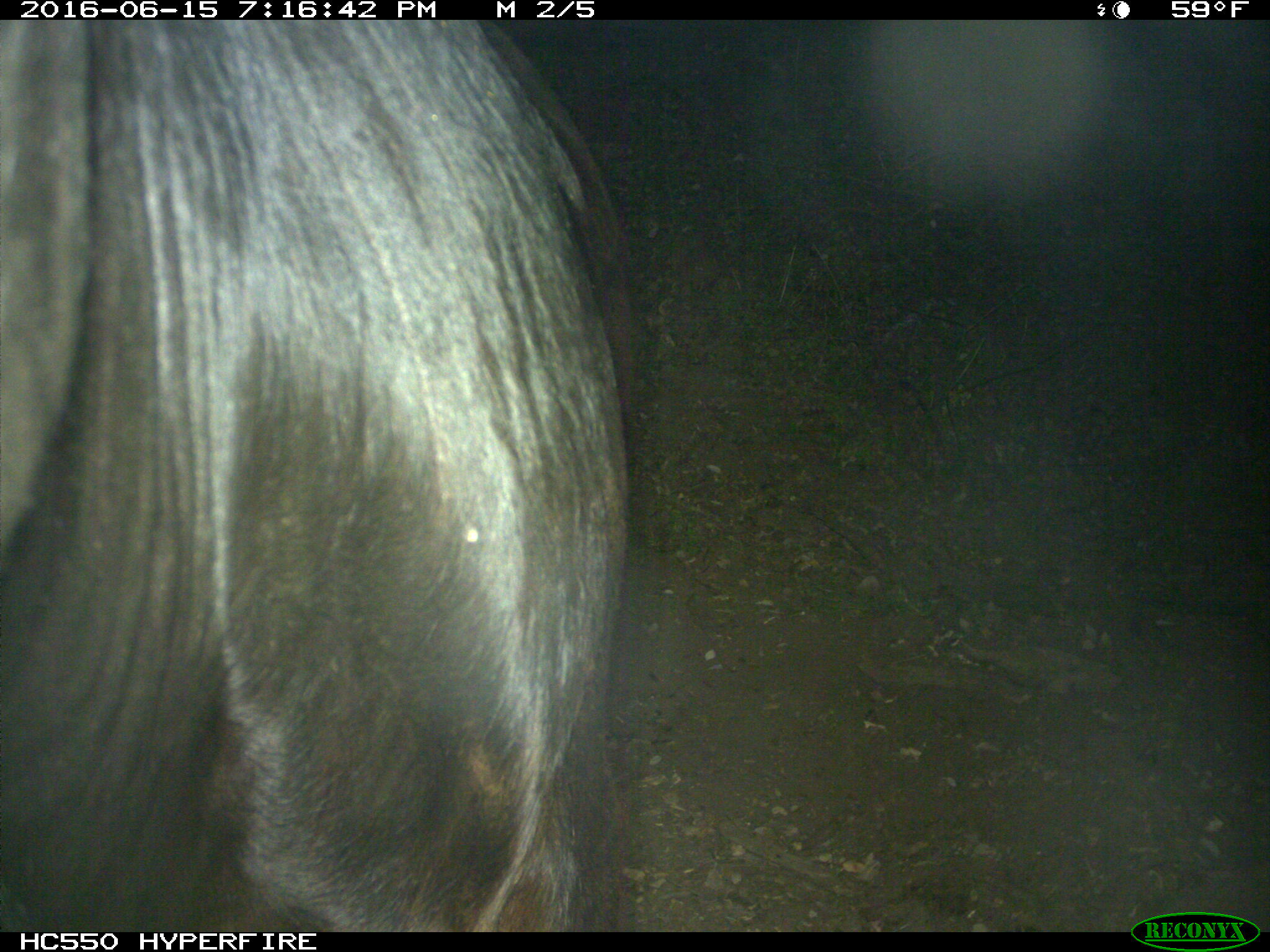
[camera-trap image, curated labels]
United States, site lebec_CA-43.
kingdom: Animalia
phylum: Chordata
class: Mammalia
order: Artiodactyla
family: Bovidae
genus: Bos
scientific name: Bos taurus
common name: domestic cow